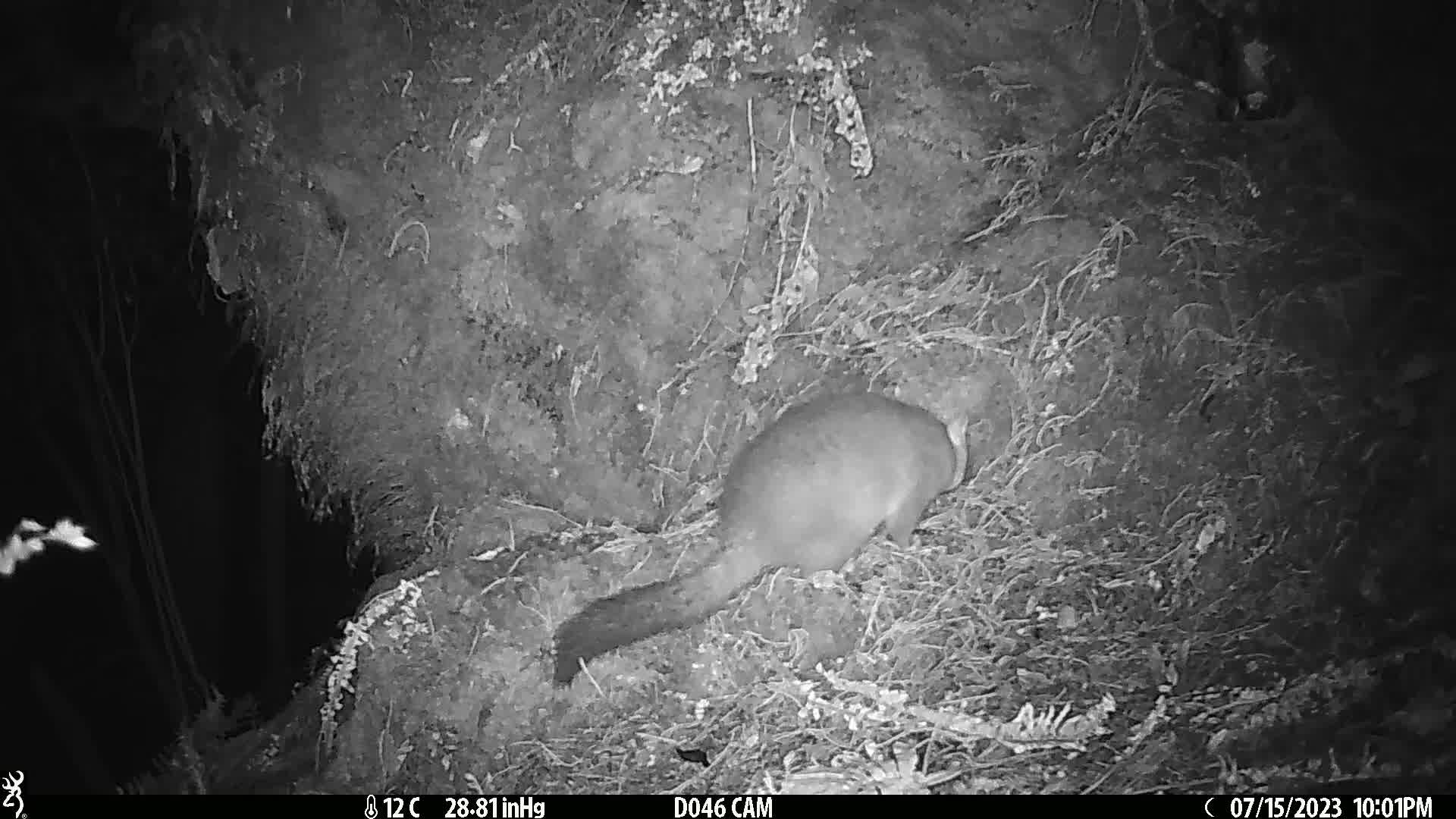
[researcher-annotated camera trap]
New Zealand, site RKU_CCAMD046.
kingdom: Animalia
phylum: Chordata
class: Mammalia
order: Diprotodontia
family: Phalangeridae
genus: Trichosurus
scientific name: Trichosurus vulpecula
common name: common brushtail possum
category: possum